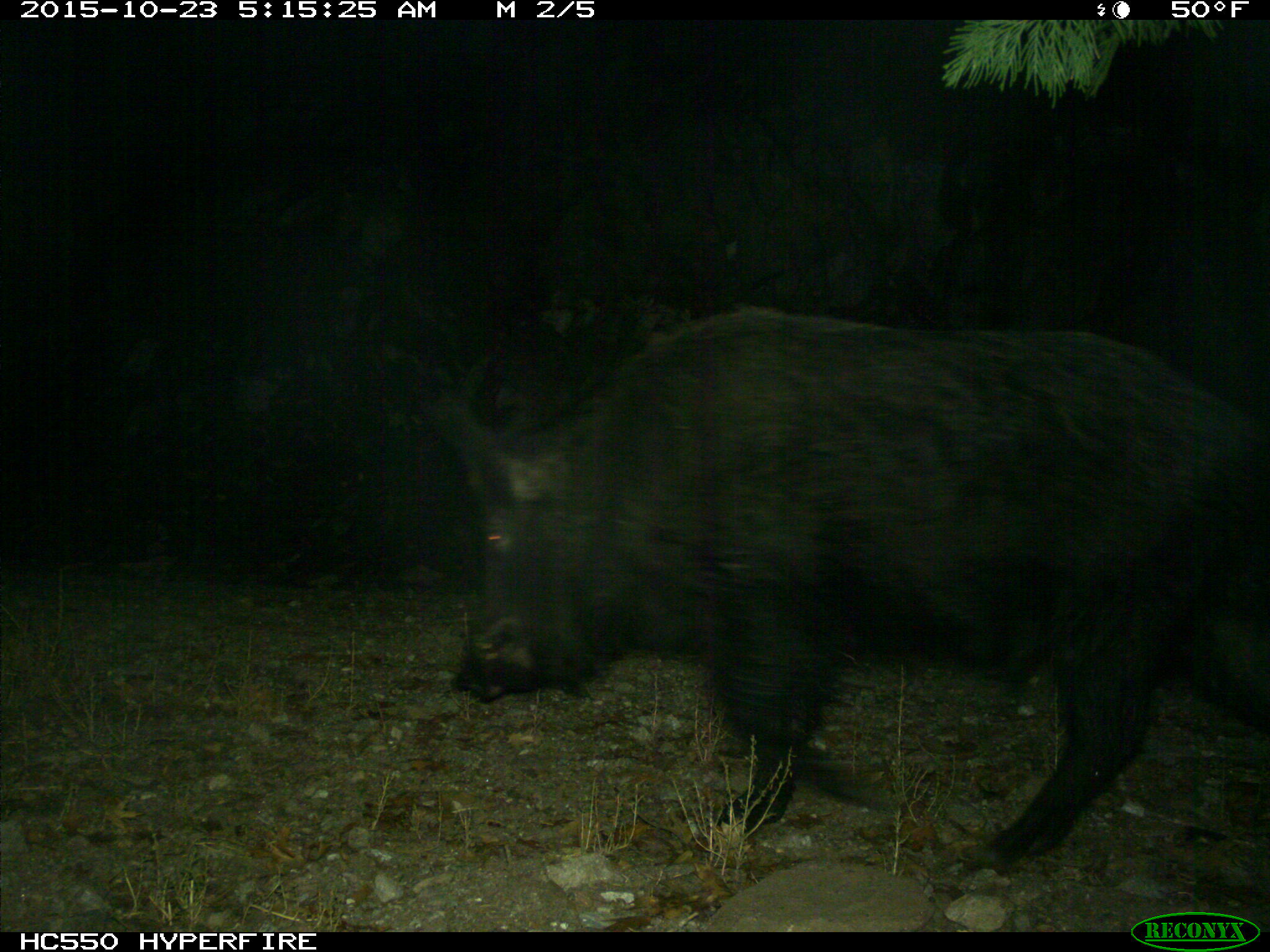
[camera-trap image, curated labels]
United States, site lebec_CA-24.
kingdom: Animalia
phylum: Chordata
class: Mammalia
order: Artiodactyla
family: Suidae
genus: Sus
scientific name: Sus scrofa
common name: wild boar